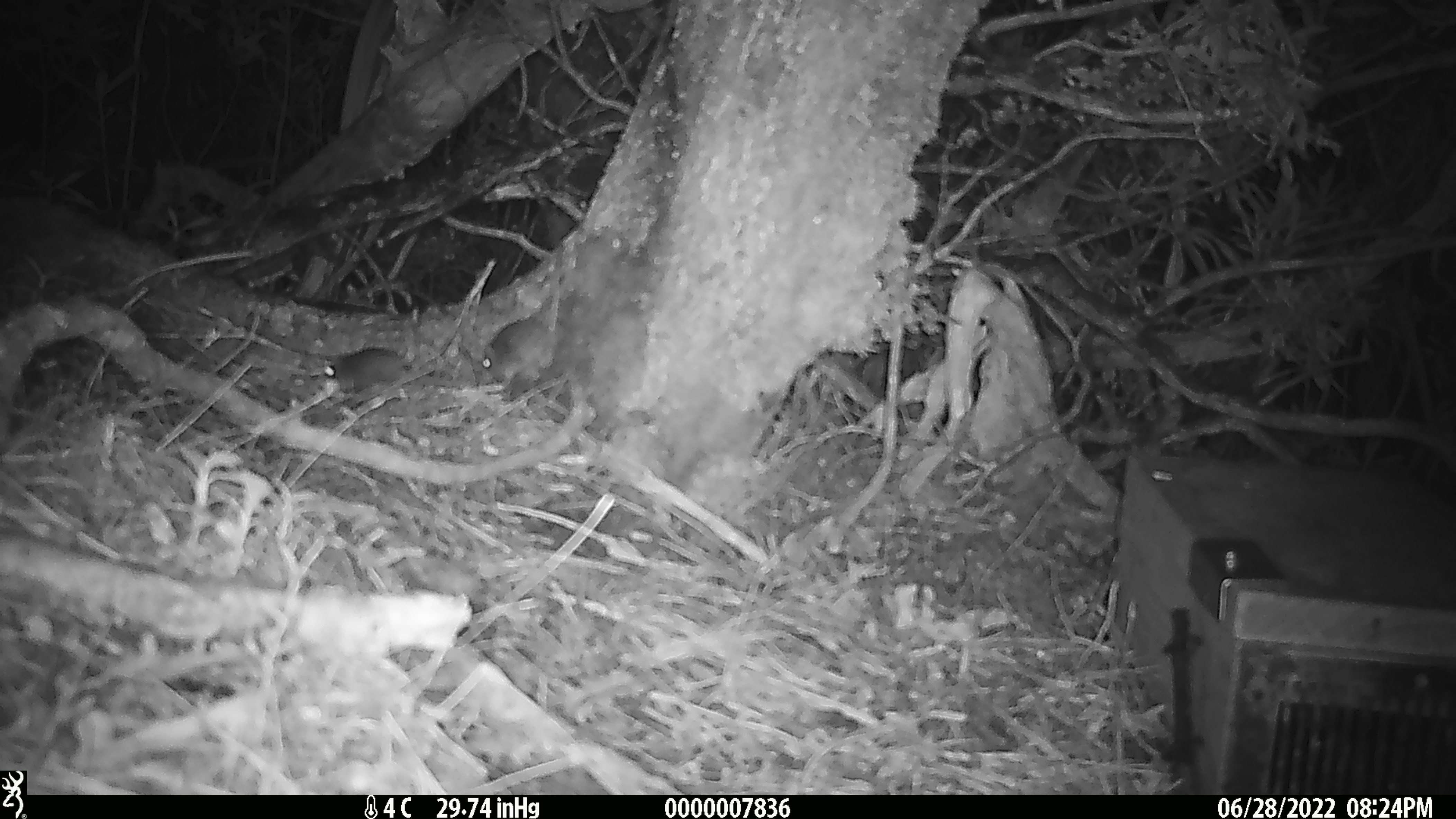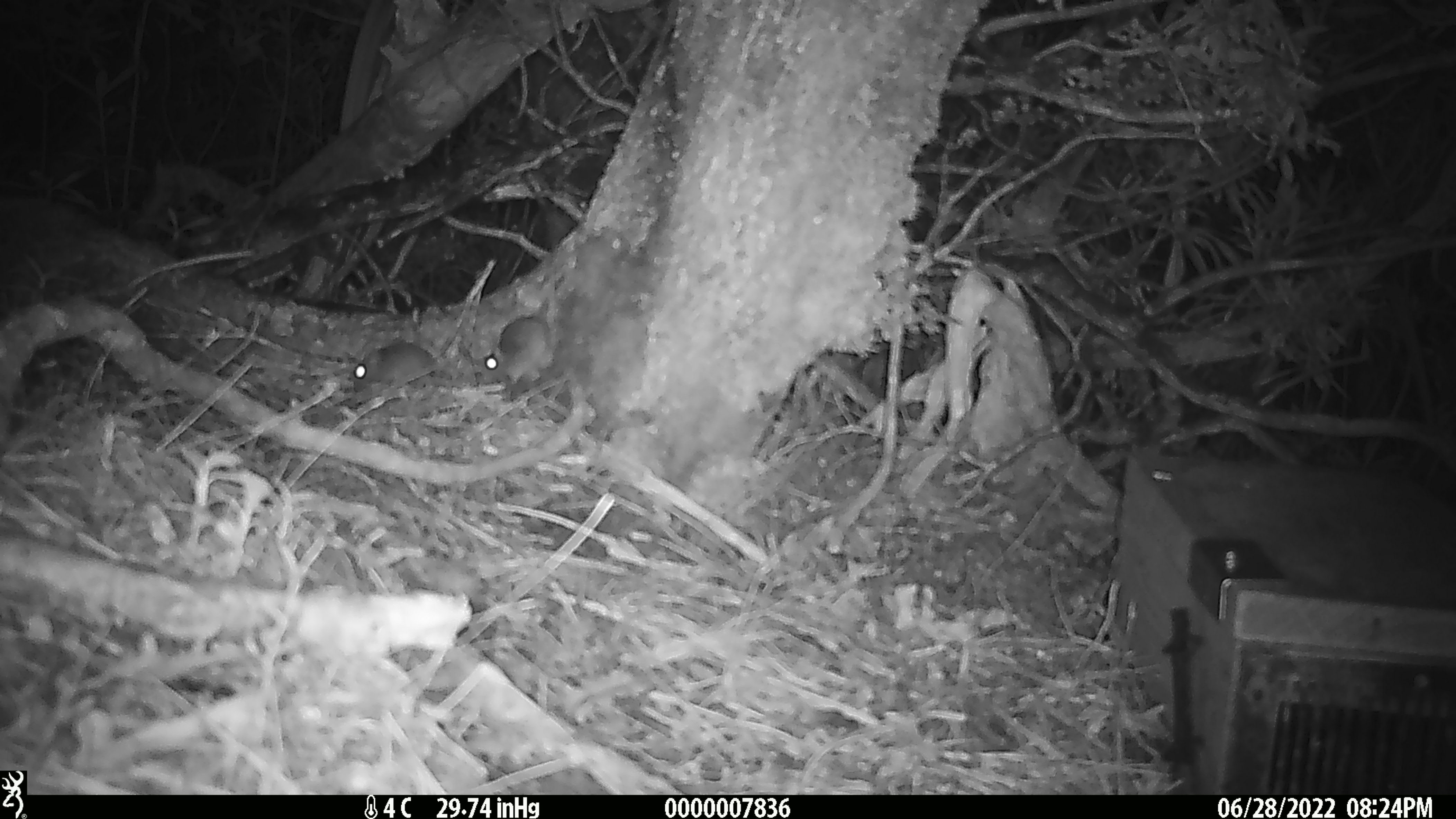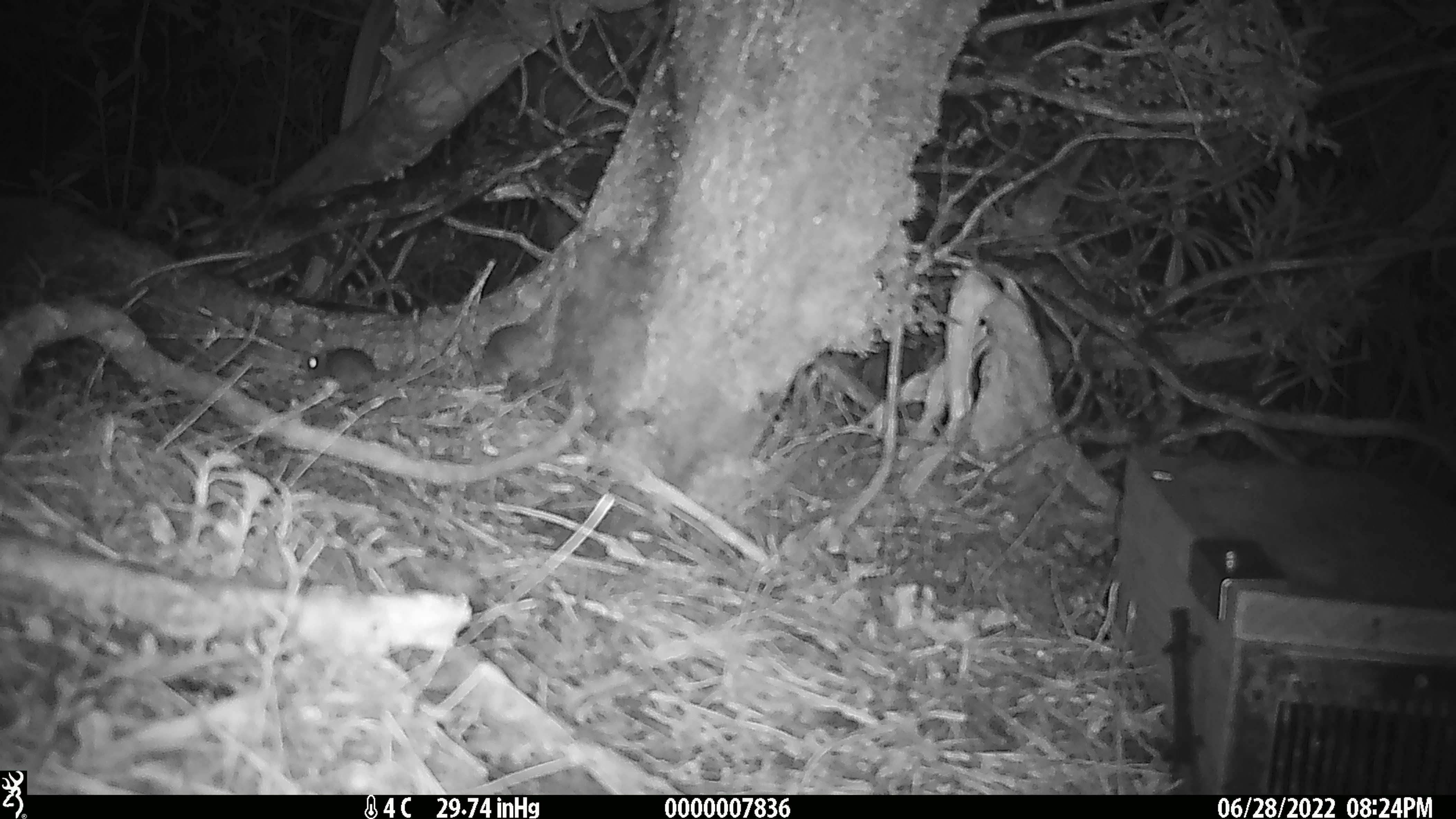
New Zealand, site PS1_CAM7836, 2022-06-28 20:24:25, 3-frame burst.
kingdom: Animalia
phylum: Chordata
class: Mammalia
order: Rodentia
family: Muridae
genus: Mus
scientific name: Mus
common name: mouse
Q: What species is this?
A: Mouse (Mus).